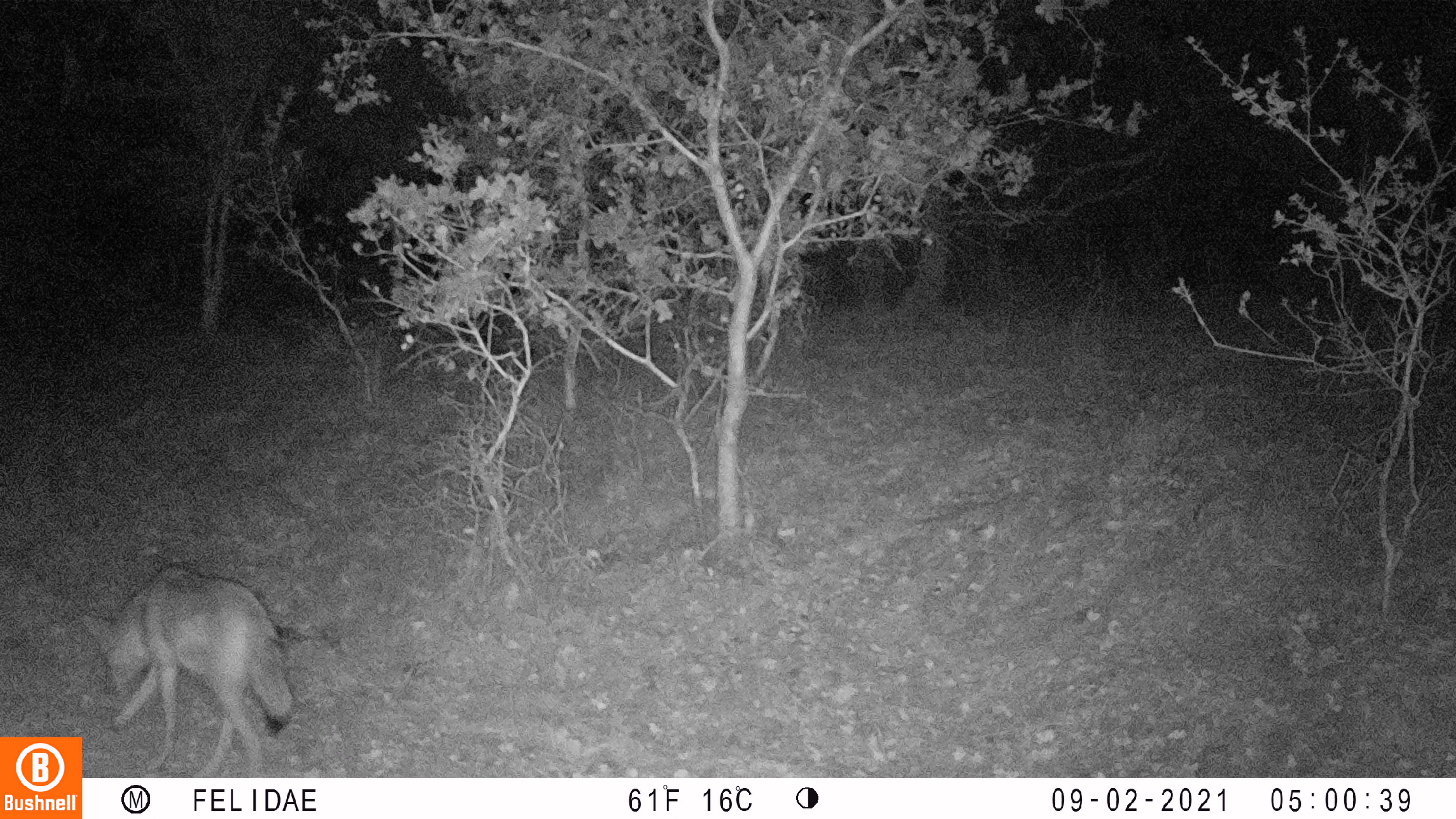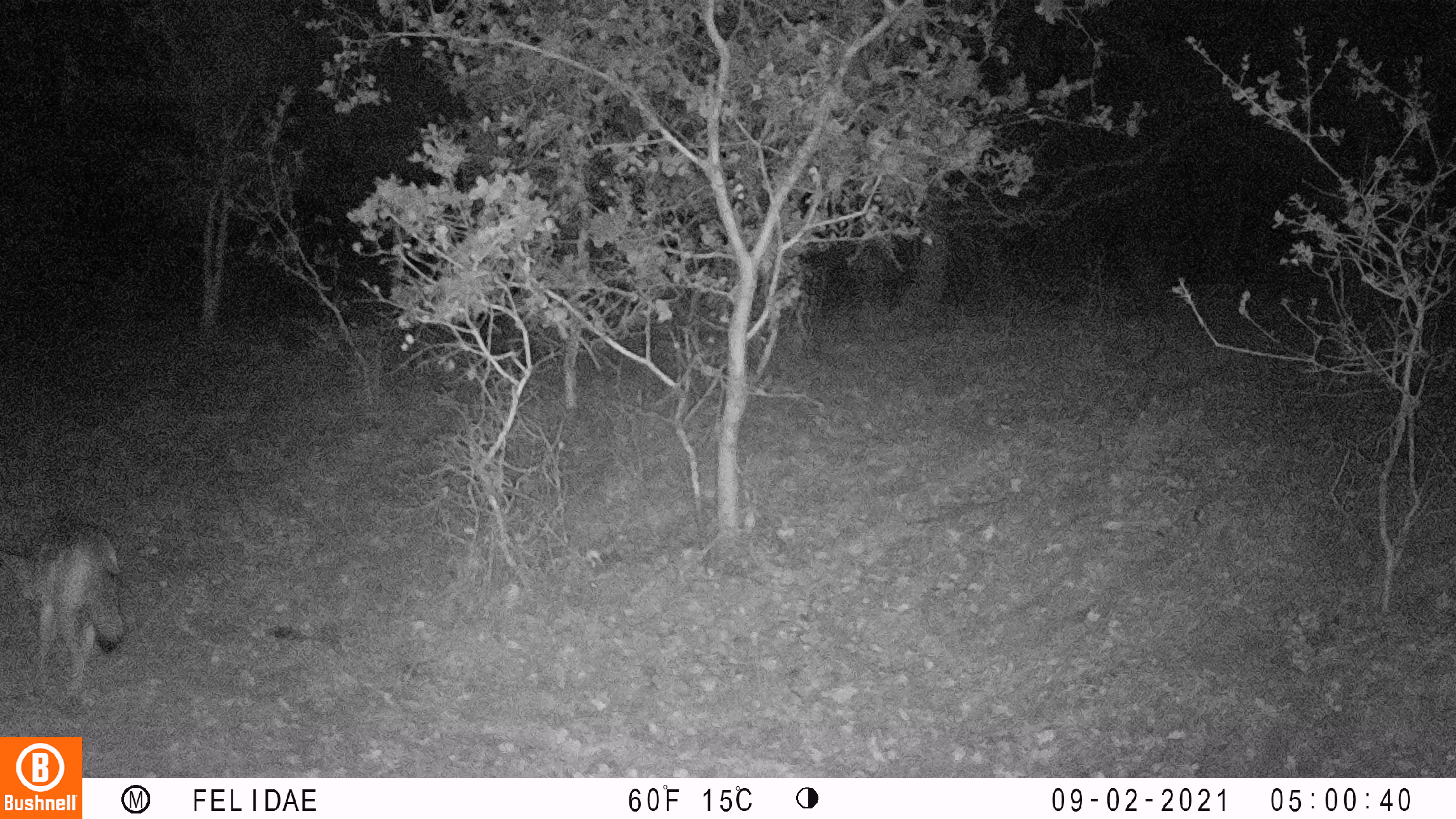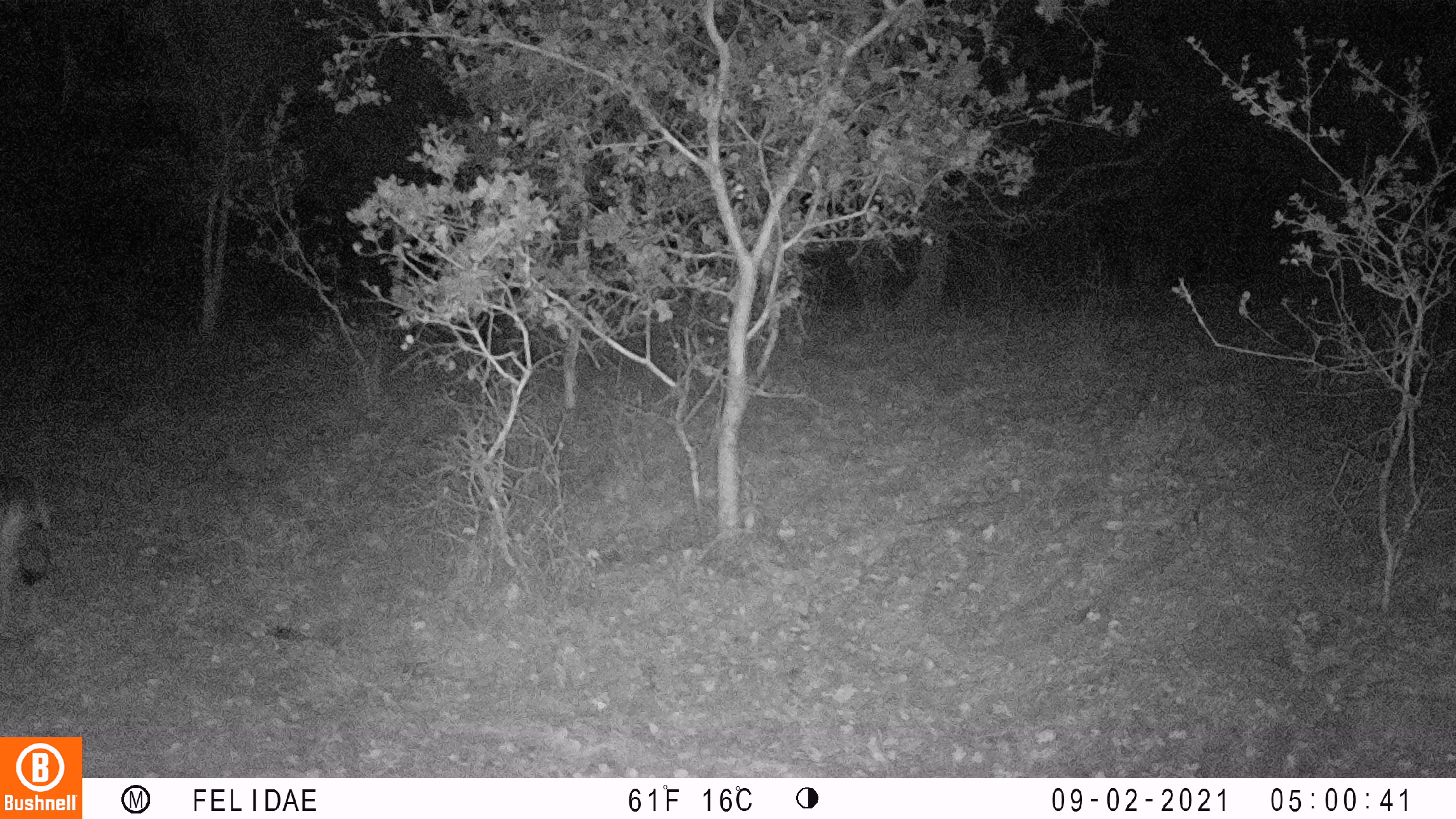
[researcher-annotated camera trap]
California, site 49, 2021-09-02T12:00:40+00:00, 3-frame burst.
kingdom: Animalia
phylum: Chordata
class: Mammalia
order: Carnivora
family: Canidae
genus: Canis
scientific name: Canis latrans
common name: coyote